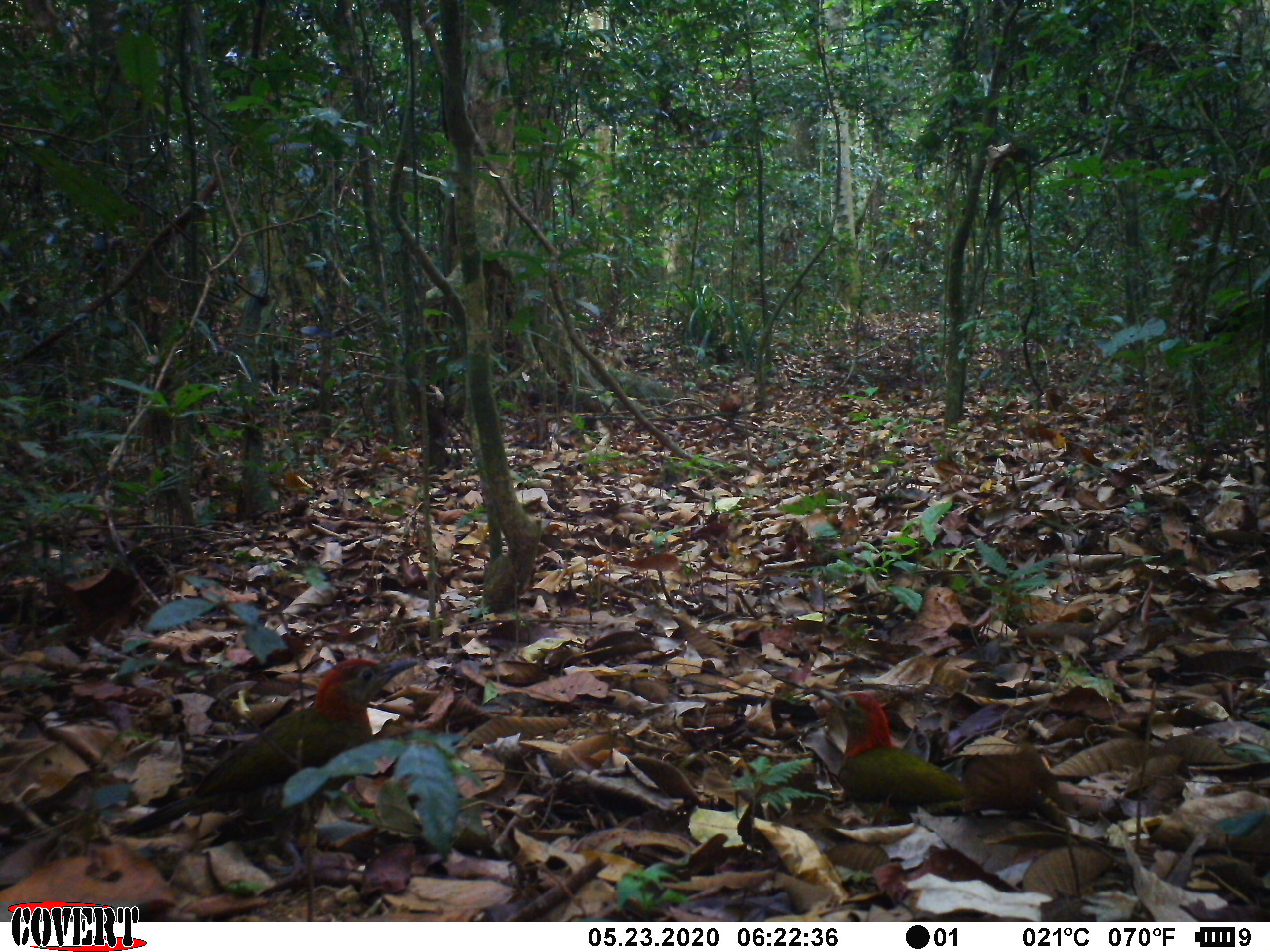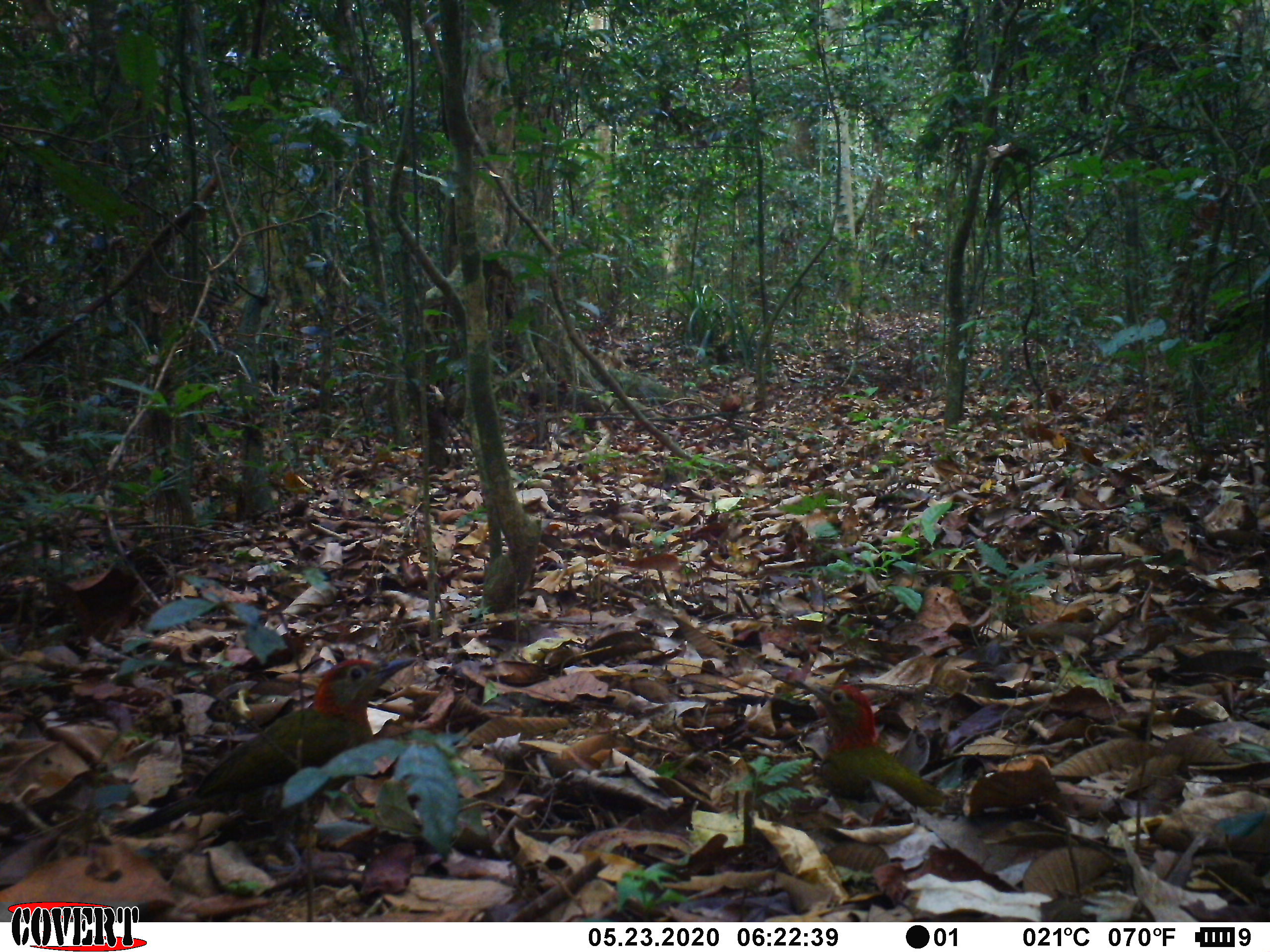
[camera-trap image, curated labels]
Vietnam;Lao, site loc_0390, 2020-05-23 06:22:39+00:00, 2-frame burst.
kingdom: Animalia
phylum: Chordata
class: Aves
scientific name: Aves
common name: bird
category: unidentified bird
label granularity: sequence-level